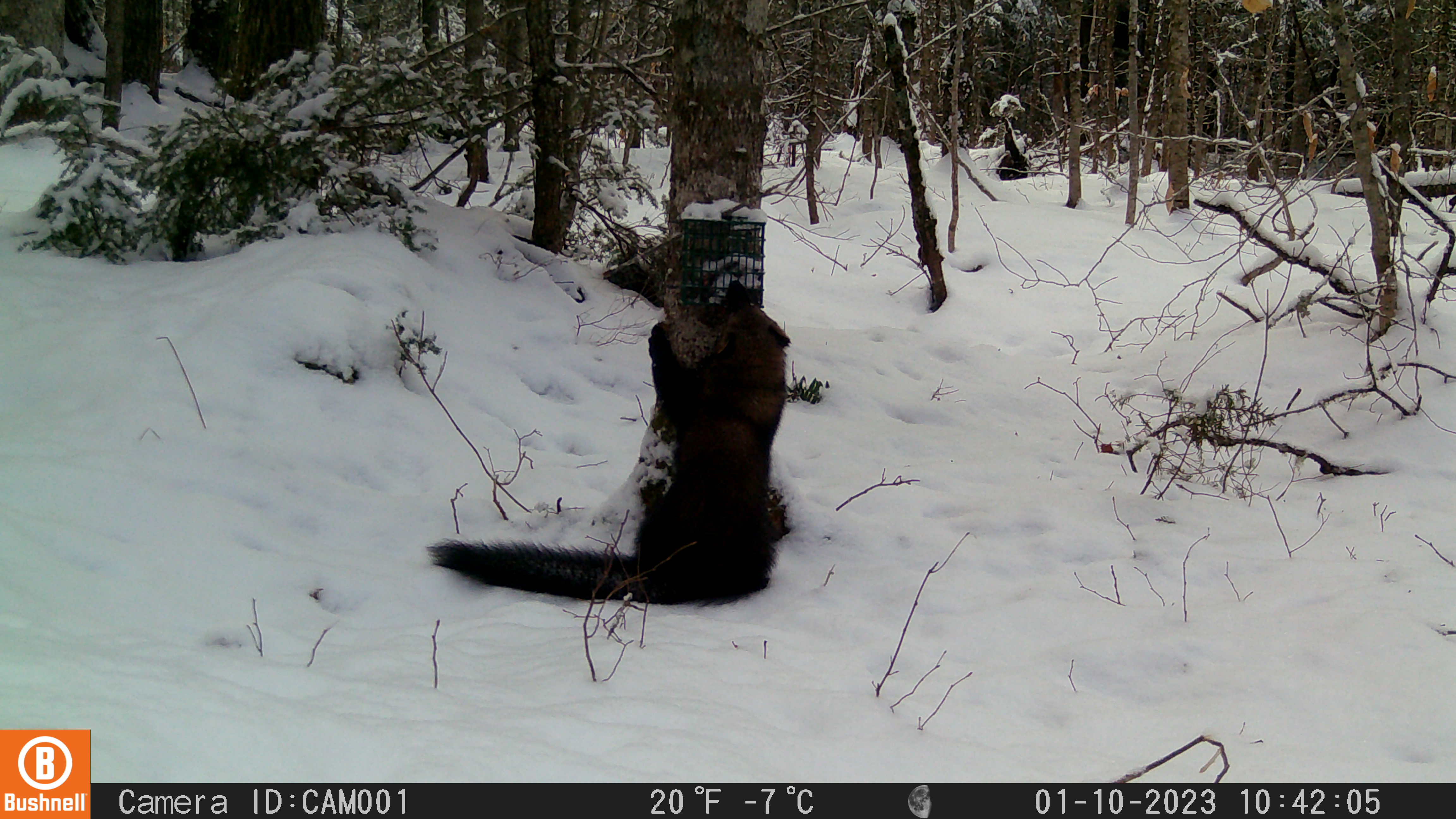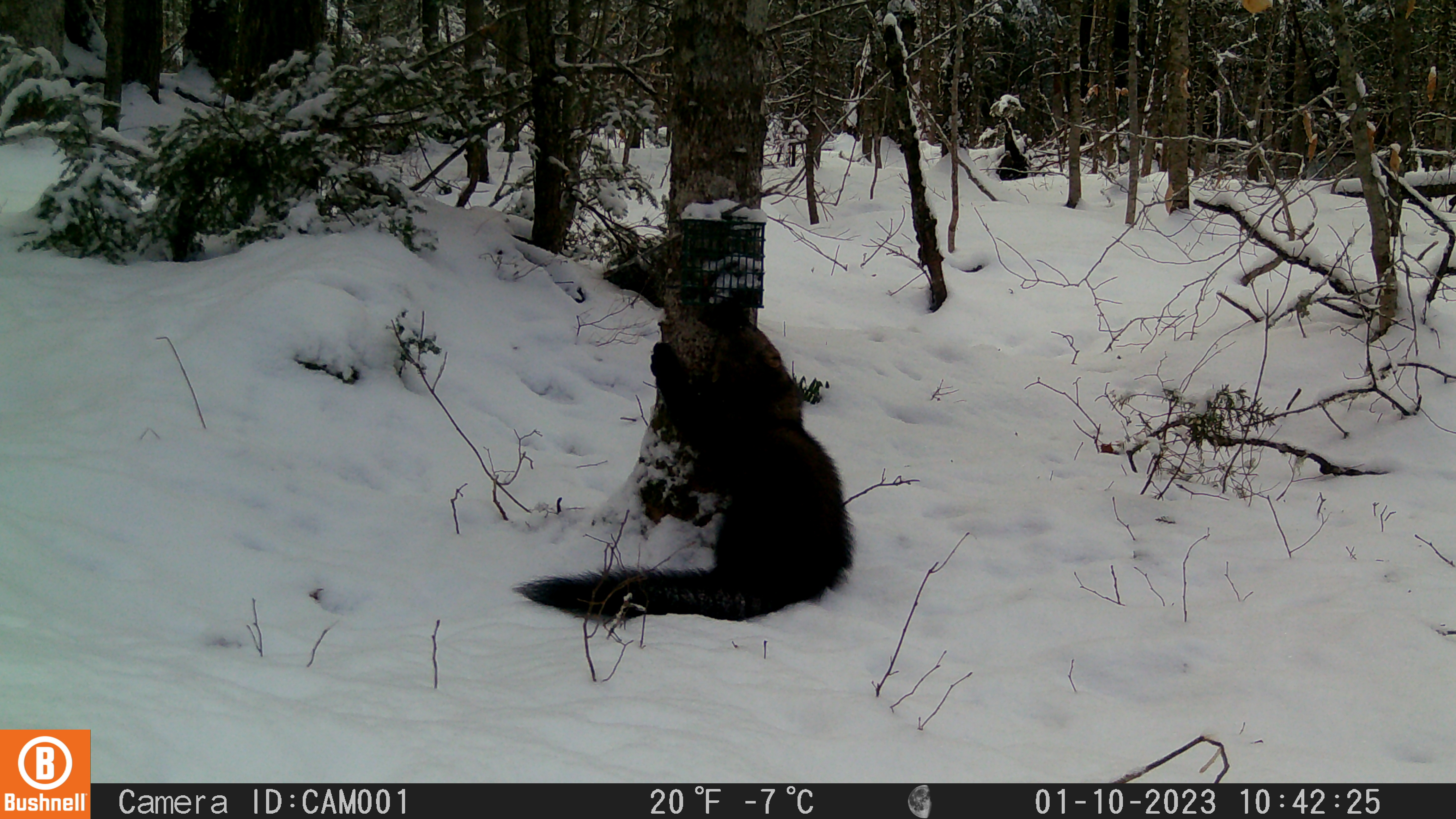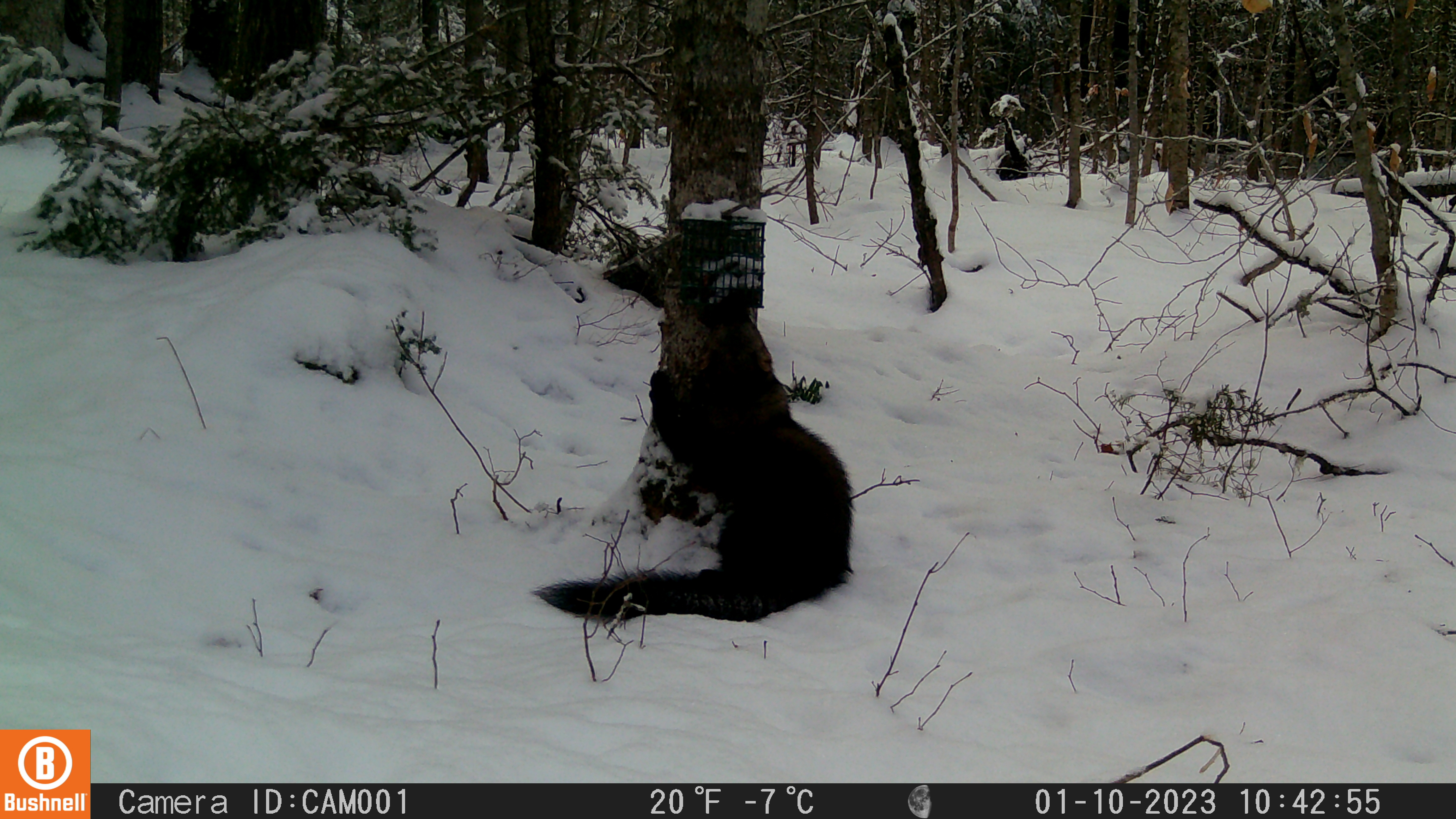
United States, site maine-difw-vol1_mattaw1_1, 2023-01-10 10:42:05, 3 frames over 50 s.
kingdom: Animalia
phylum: Chordata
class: Mammalia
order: Carnivora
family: Mustelidae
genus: Pekania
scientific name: Pekania pennanti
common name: fisher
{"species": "fisher (Pekania pennanti)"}